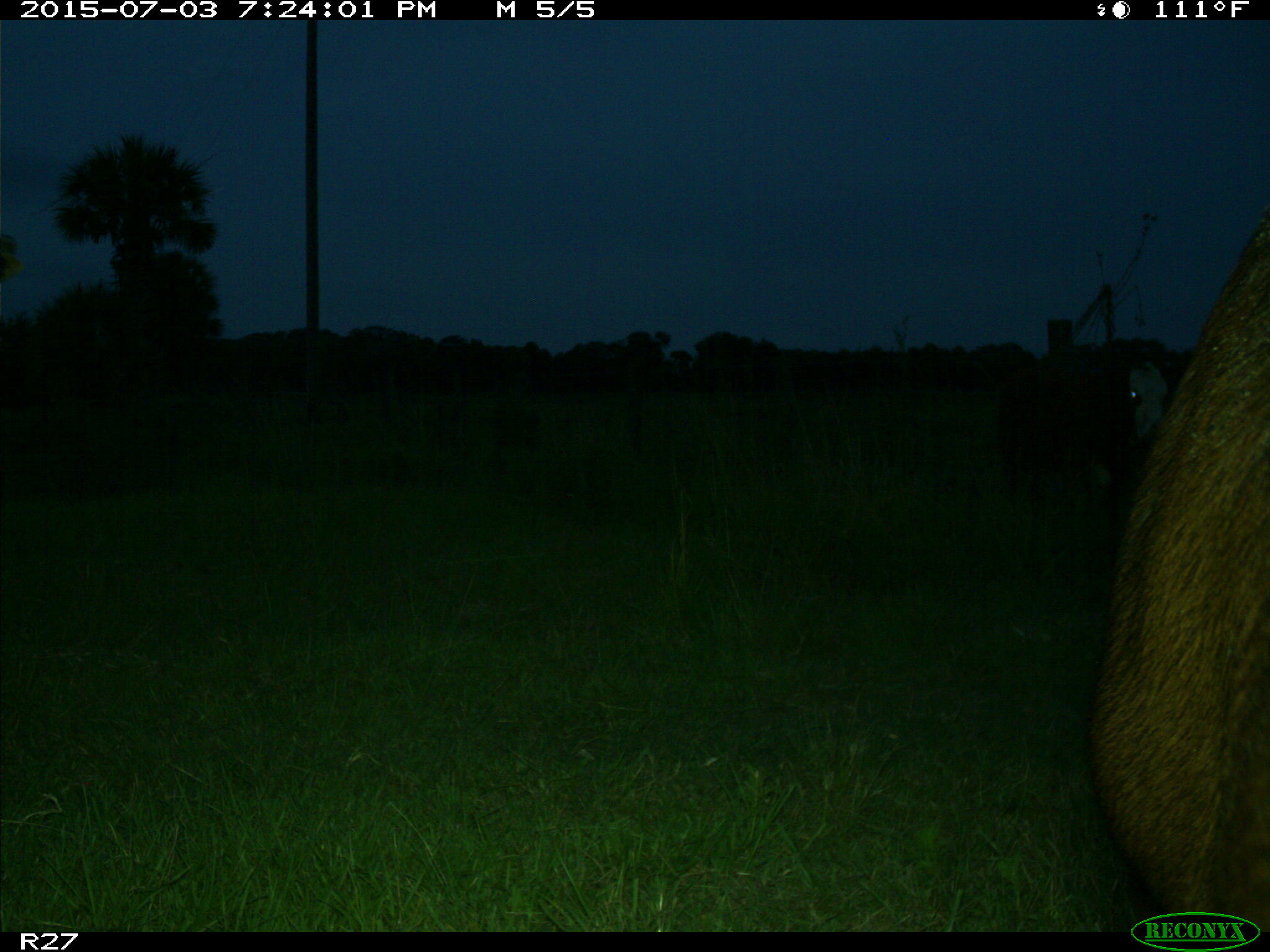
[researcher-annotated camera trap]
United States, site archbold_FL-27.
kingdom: Animalia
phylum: Chordata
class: Mammalia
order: Artiodactyla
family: Bovidae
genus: Bos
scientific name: Bos taurus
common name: domestic cow